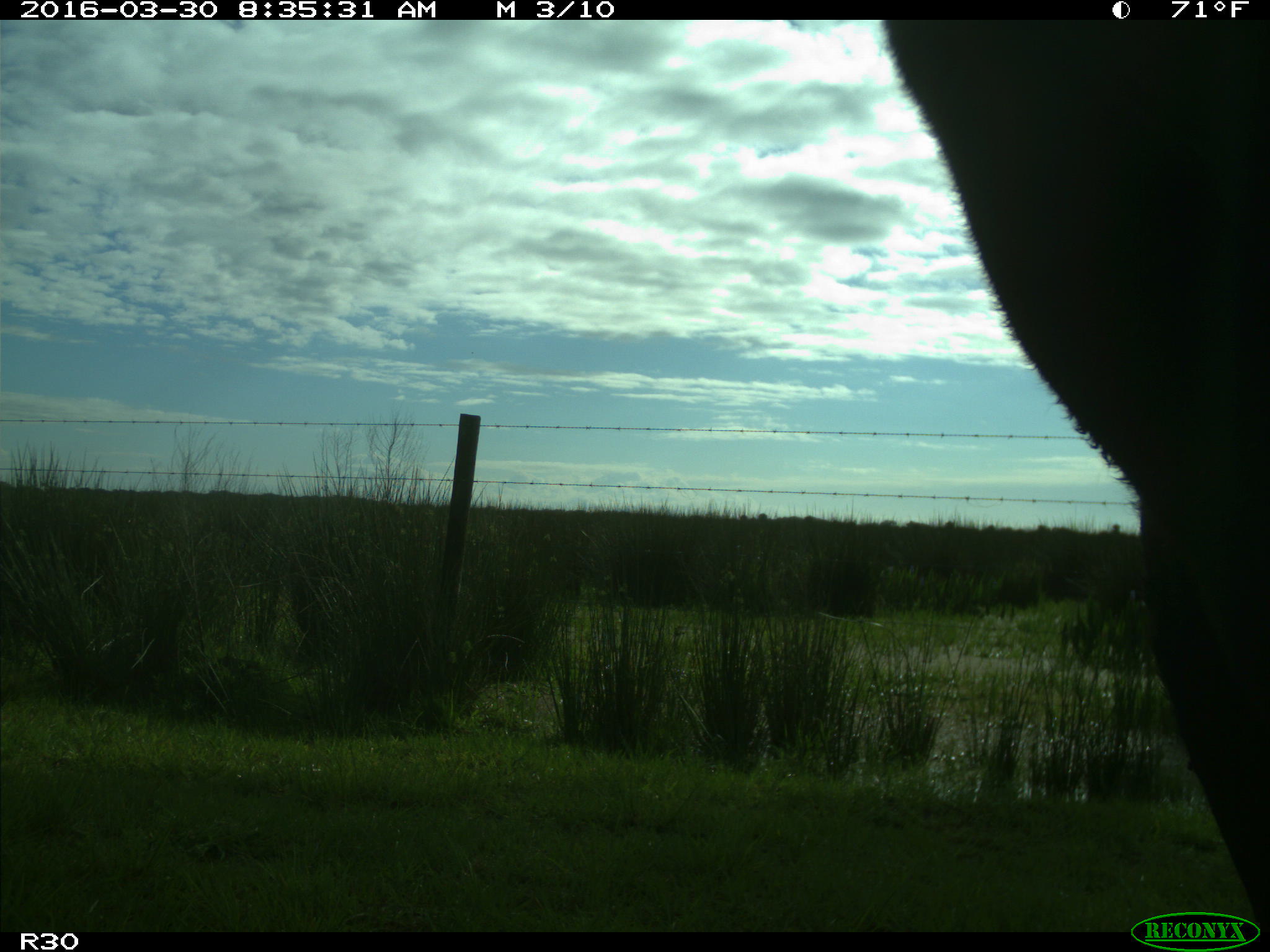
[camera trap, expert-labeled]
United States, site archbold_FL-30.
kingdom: Animalia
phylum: Chordata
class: Mammalia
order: Artiodactyla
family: Bovidae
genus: Bos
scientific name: Bos taurus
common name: domestic cow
Bos taurus (domestic cow).